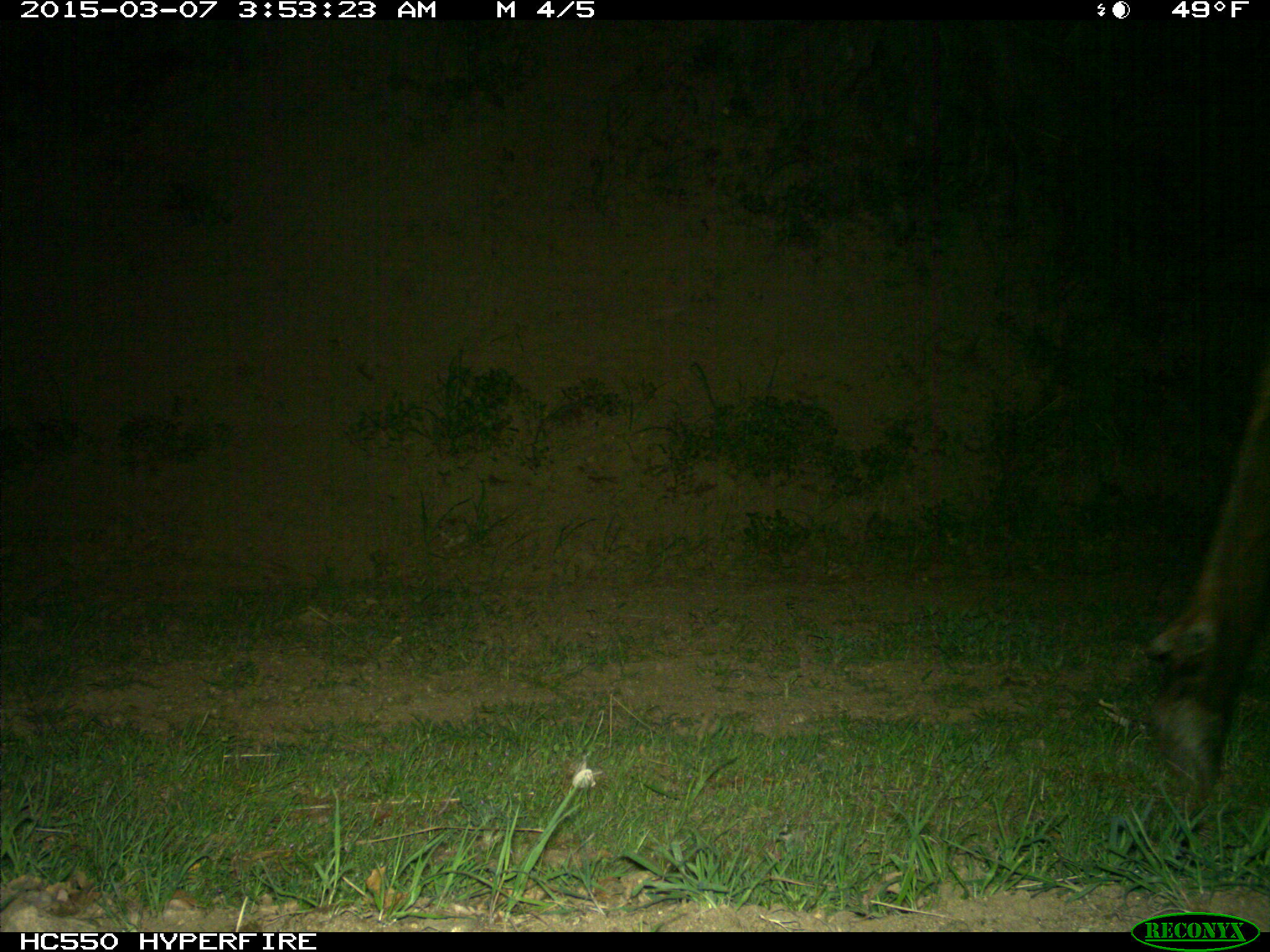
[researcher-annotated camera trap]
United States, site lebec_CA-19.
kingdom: Animalia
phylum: Chordata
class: Mammalia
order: Artiodactyla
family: Cervidae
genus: Cervus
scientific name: Cervus canadensis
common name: elk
Cervus canadensis (elk).